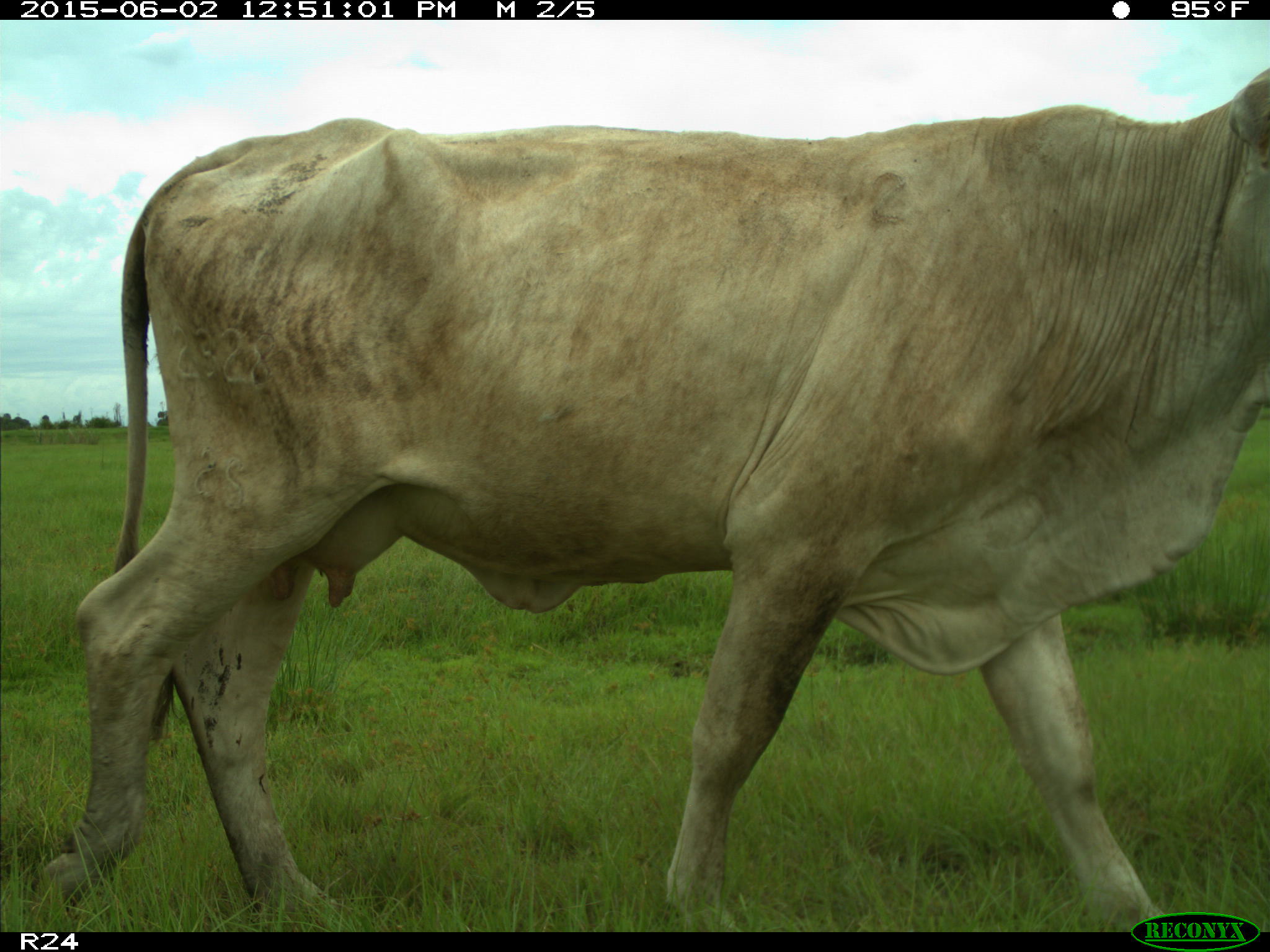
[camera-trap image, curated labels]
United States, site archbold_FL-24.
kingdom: Animalia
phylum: Chordata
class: Mammalia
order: Artiodactyla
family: Bovidae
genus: Bos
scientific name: Bos taurus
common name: domestic cow